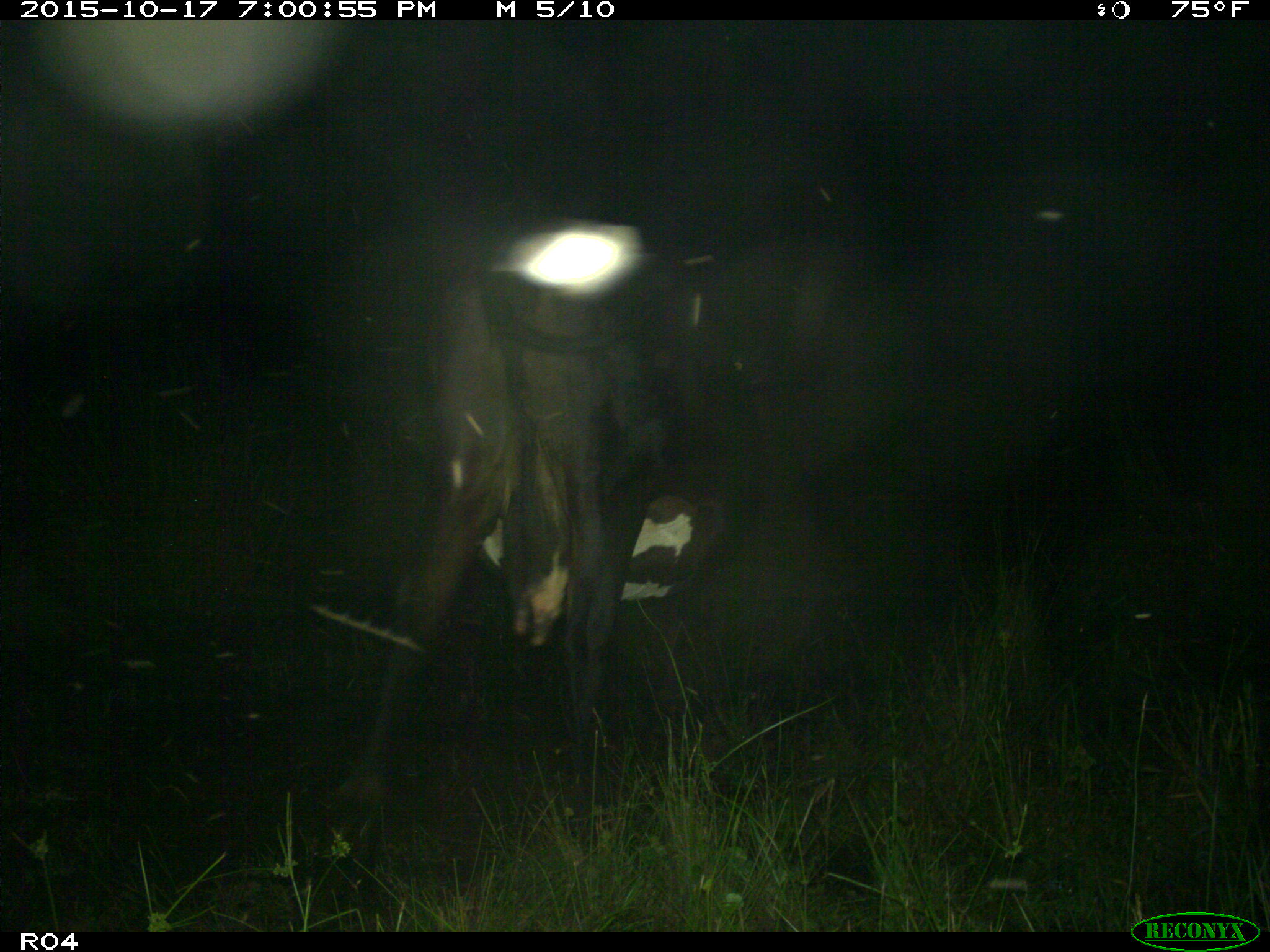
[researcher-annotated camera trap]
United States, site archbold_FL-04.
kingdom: Animalia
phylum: Chordata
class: Mammalia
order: Artiodactyla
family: Bovidae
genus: Bos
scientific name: Bos taurus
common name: domestic cow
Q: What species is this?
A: Bos taurus (domestic cow).